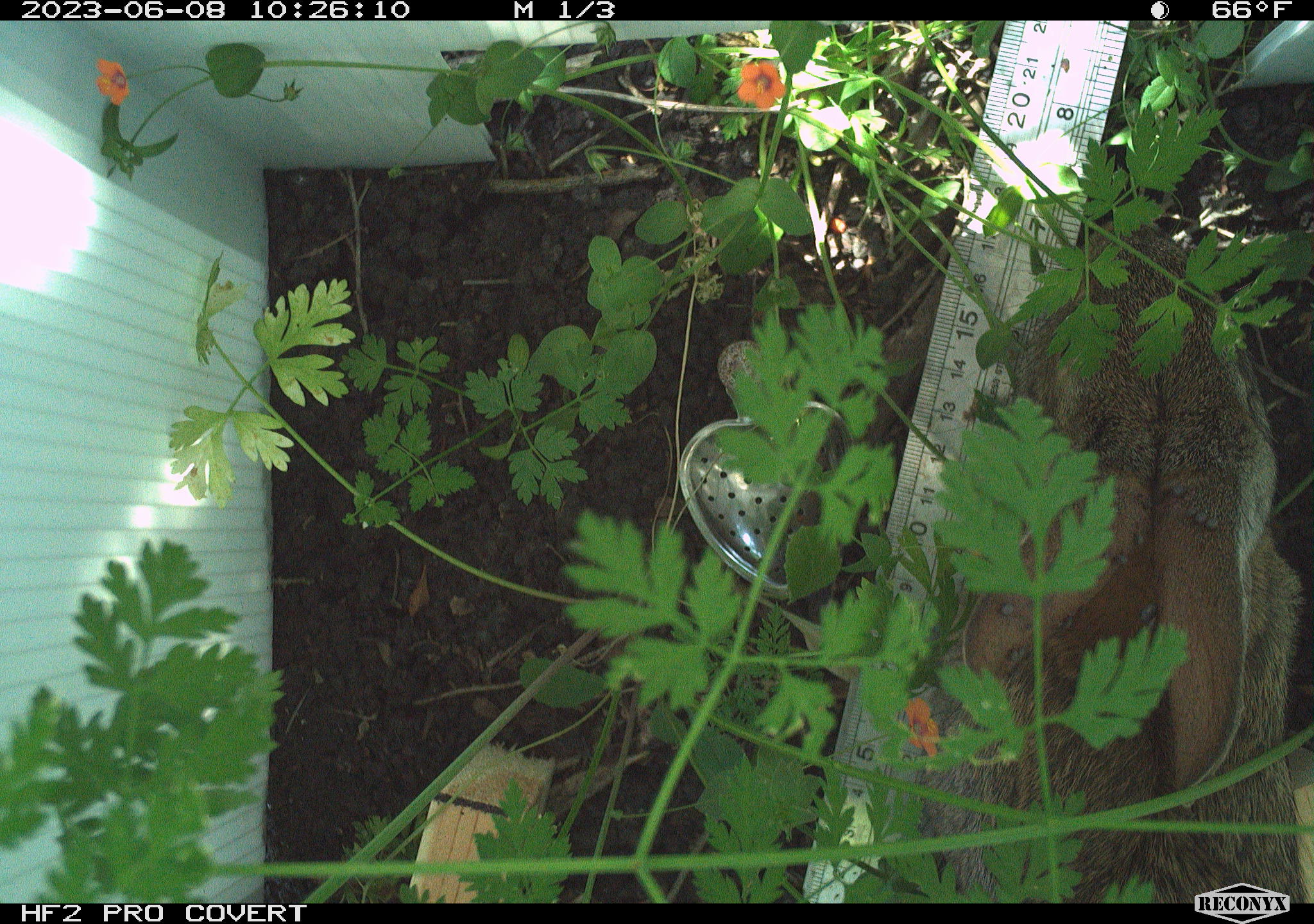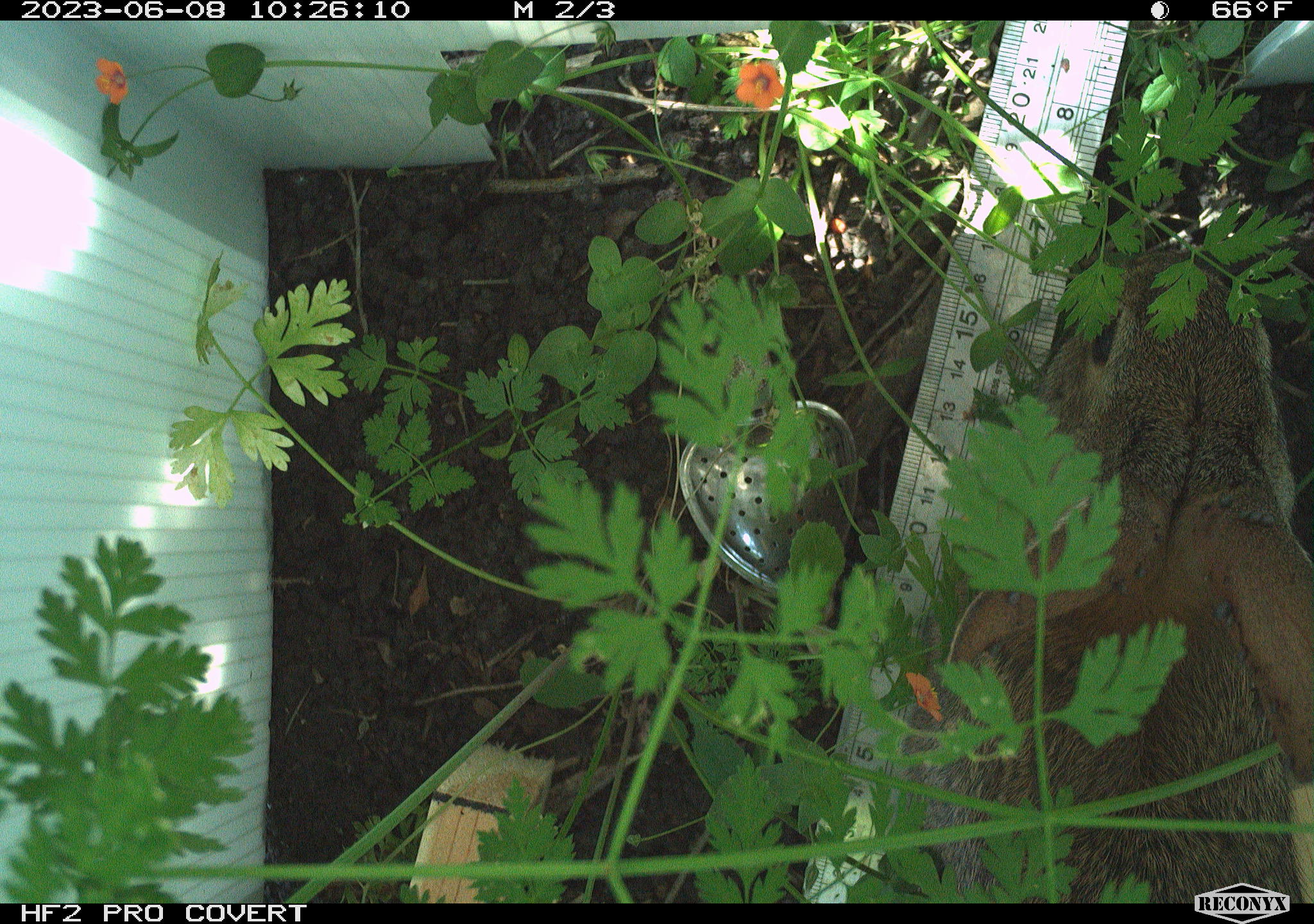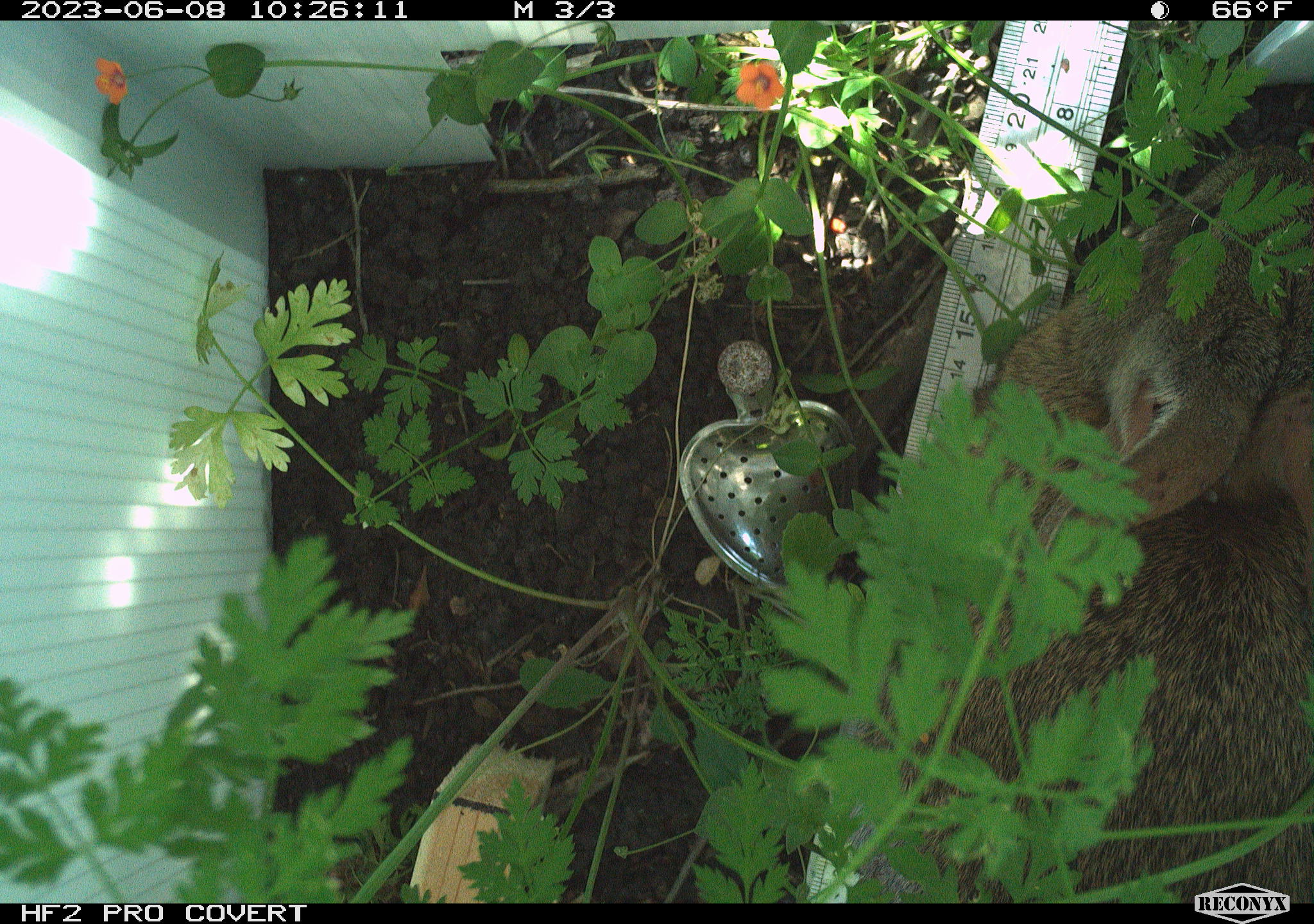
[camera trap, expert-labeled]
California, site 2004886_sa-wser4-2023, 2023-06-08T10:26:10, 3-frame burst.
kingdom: Animalia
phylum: Chordata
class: Mammalia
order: Lagomorpha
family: Leporidae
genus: Sylvilagus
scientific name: Sylvilagus bachmani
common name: brush rabbit